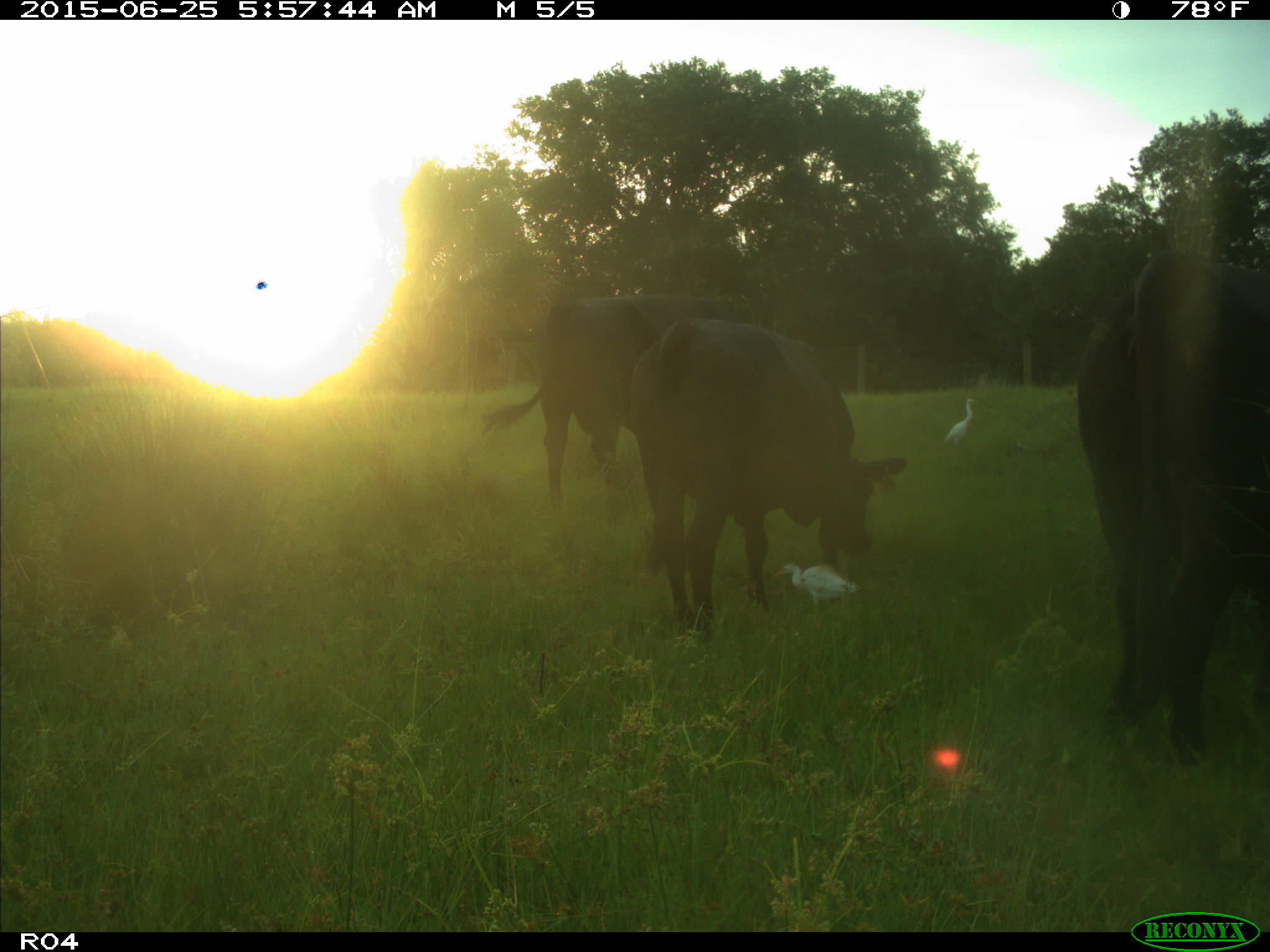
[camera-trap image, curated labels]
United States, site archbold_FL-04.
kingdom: Animalia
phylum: Chordata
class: Mammalia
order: Artiodactyla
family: Bovidae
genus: Bos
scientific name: Bos taurus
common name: domestic cow